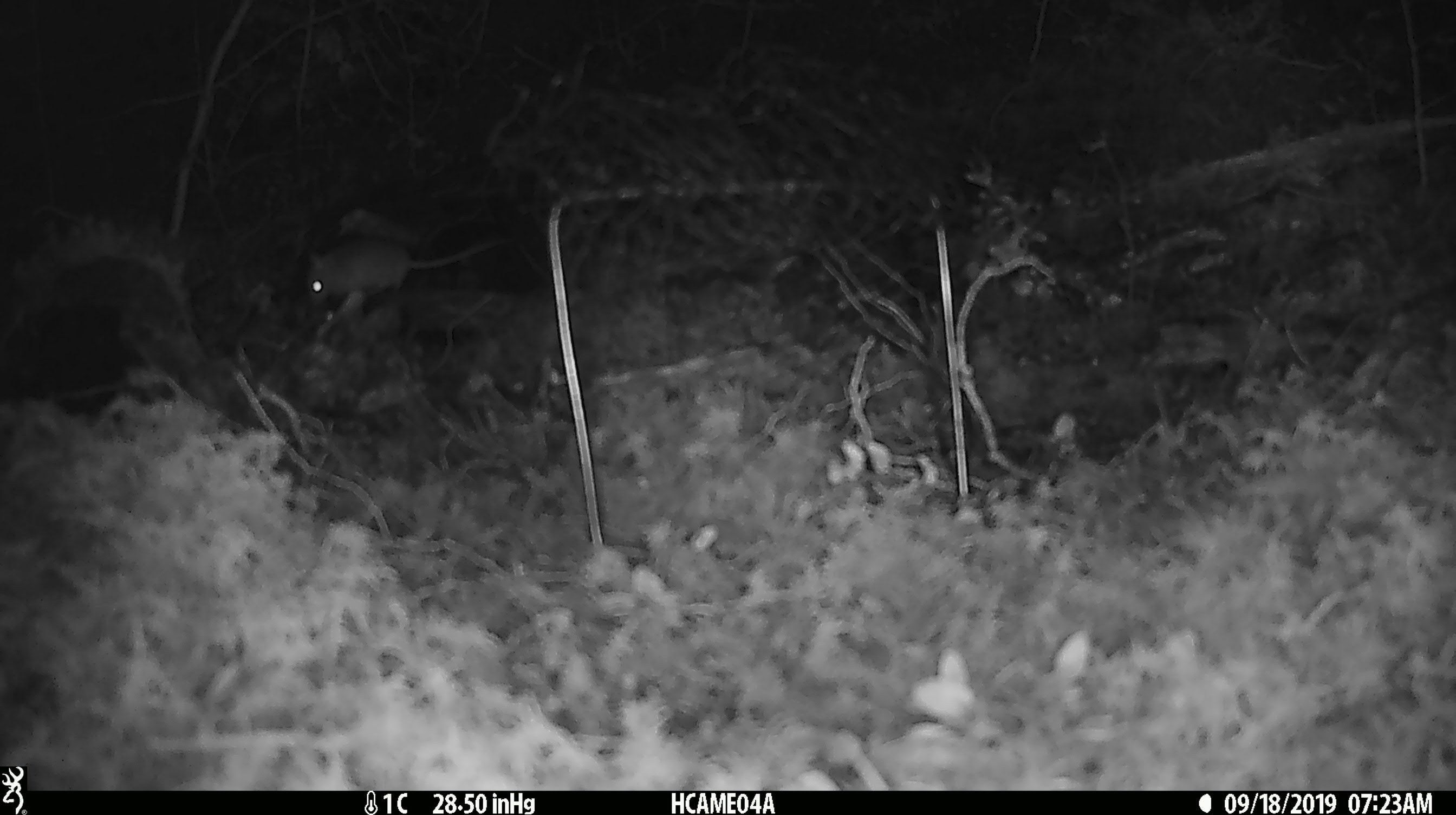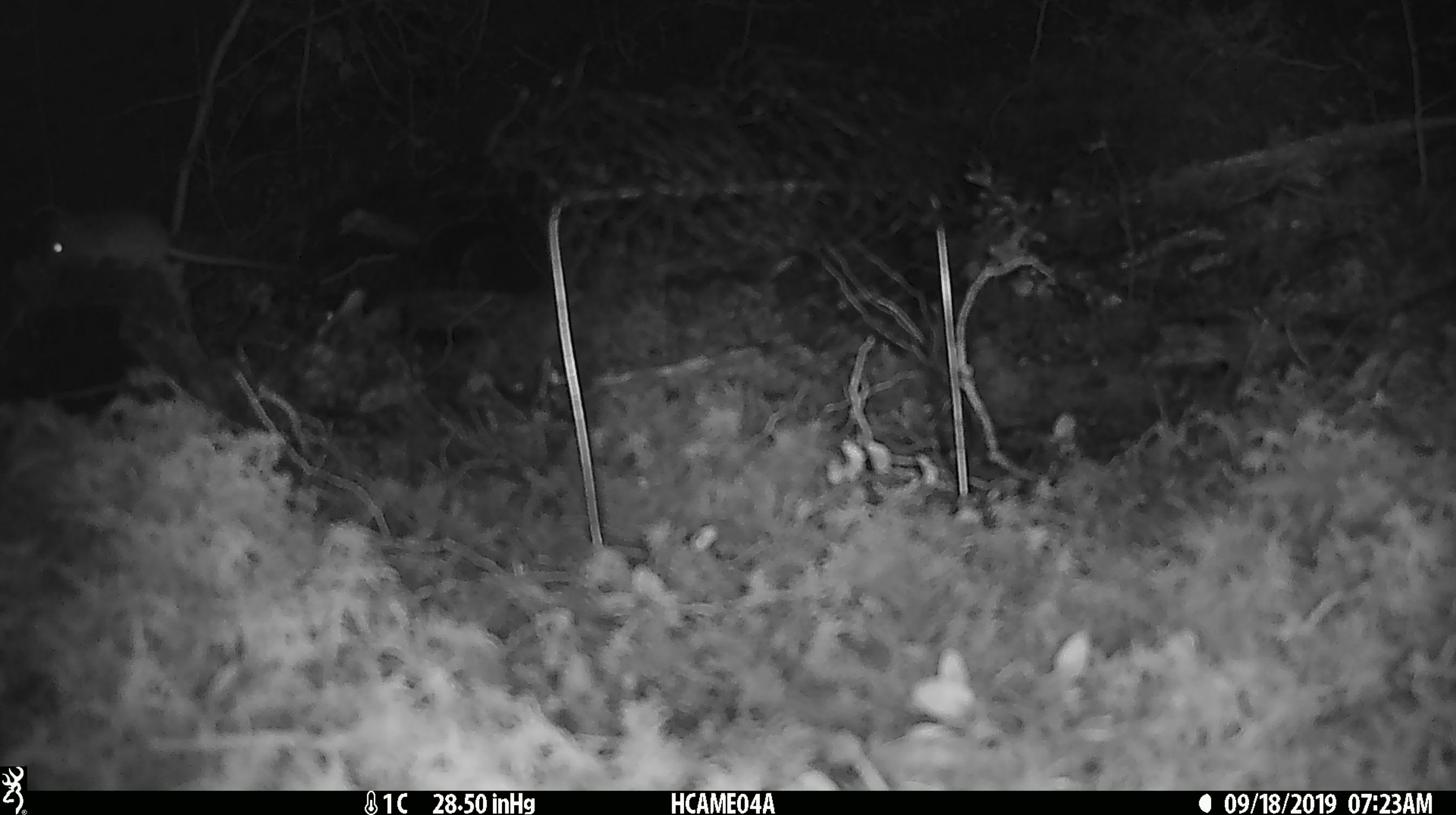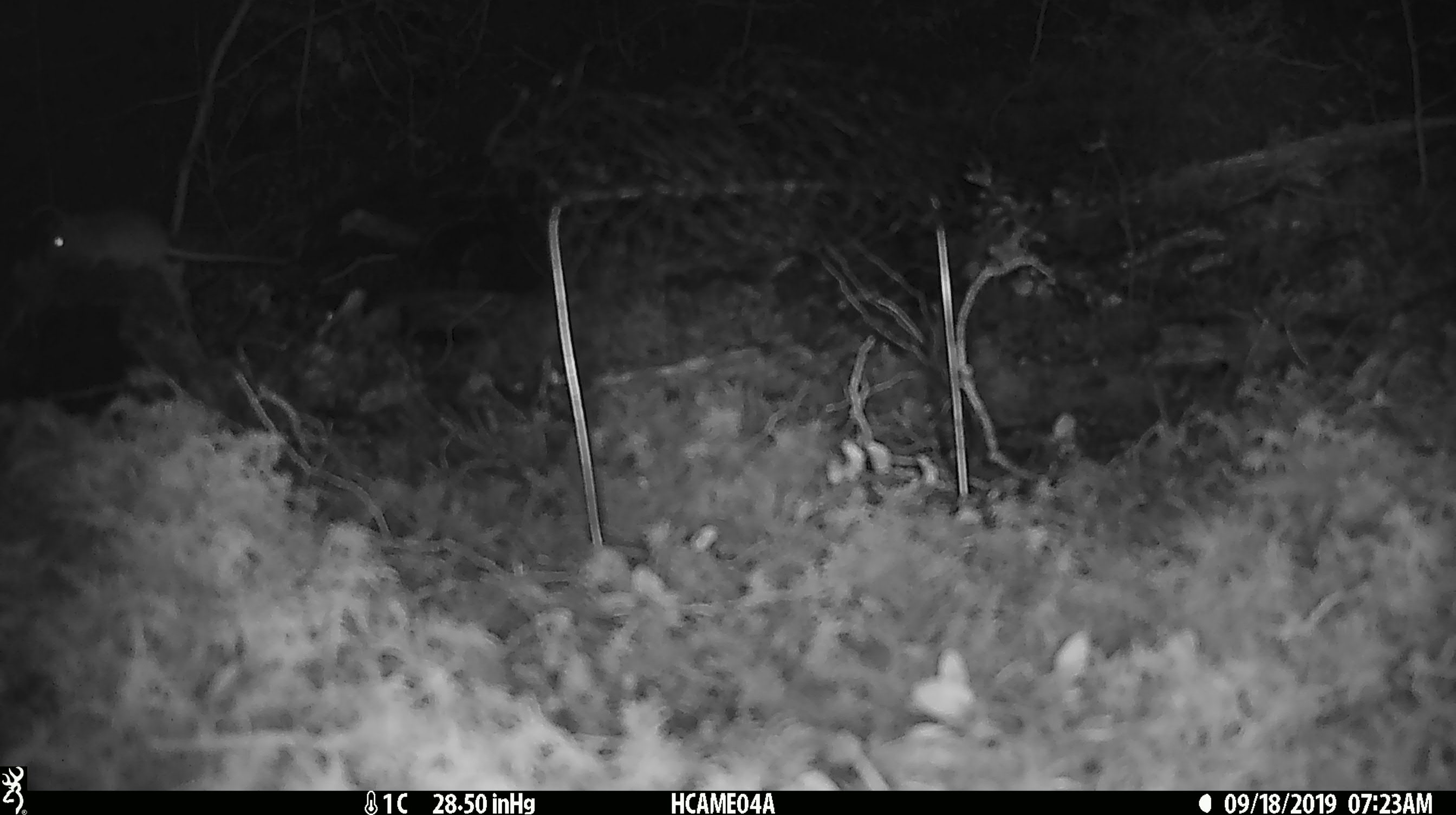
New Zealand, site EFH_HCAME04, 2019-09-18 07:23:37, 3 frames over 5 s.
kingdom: Animalia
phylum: Chordata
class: Mammalia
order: Rodentia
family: Muridae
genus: Mus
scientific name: Mus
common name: mouse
Mouse (Mus).